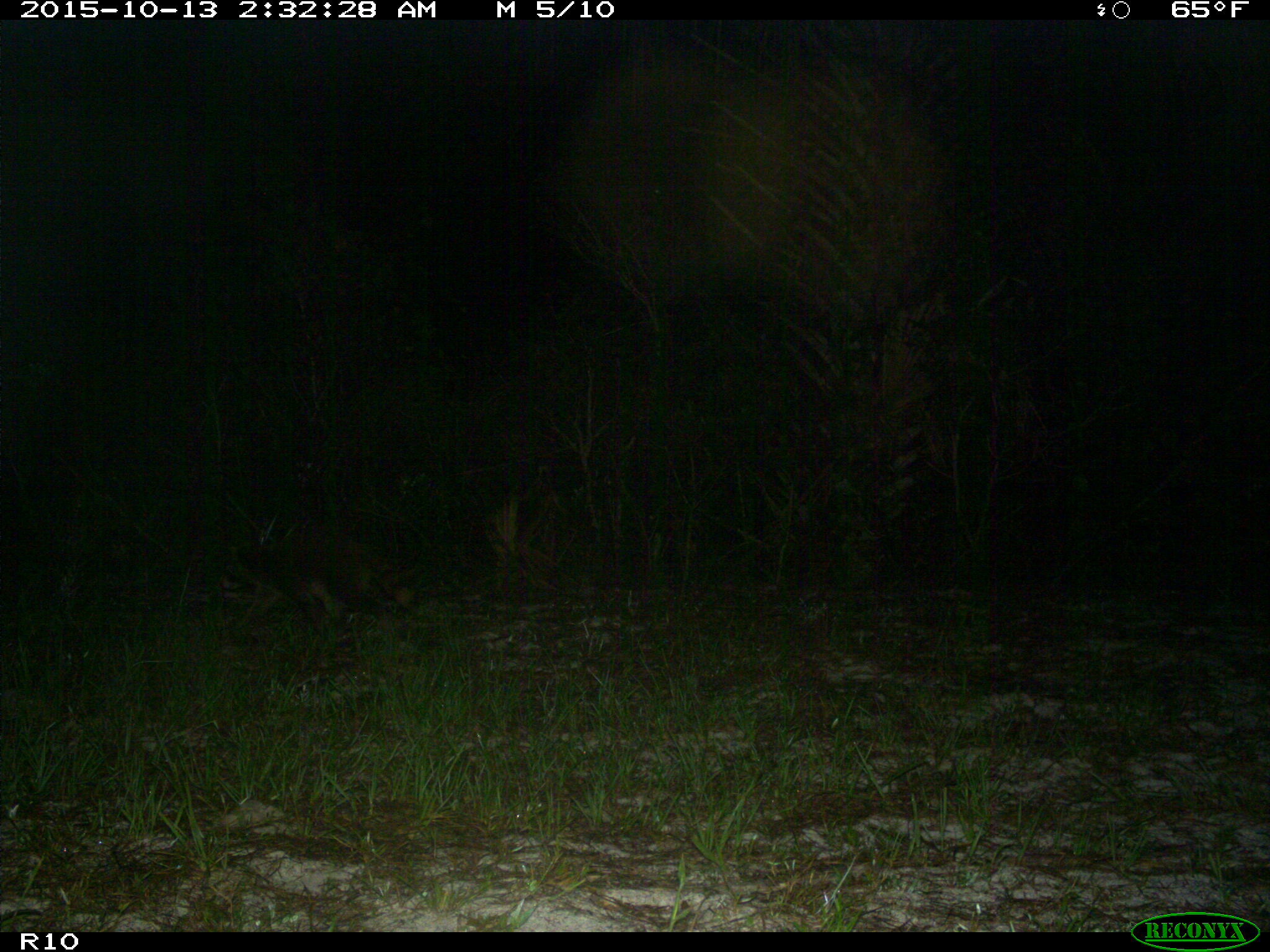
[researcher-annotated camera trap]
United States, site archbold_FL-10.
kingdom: Animalia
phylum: Chordata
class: Mammalia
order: Carnivora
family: Procyonidae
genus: Procyon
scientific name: Procyon lotor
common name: common raccoon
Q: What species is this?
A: Procyon lotor (common raccoon).